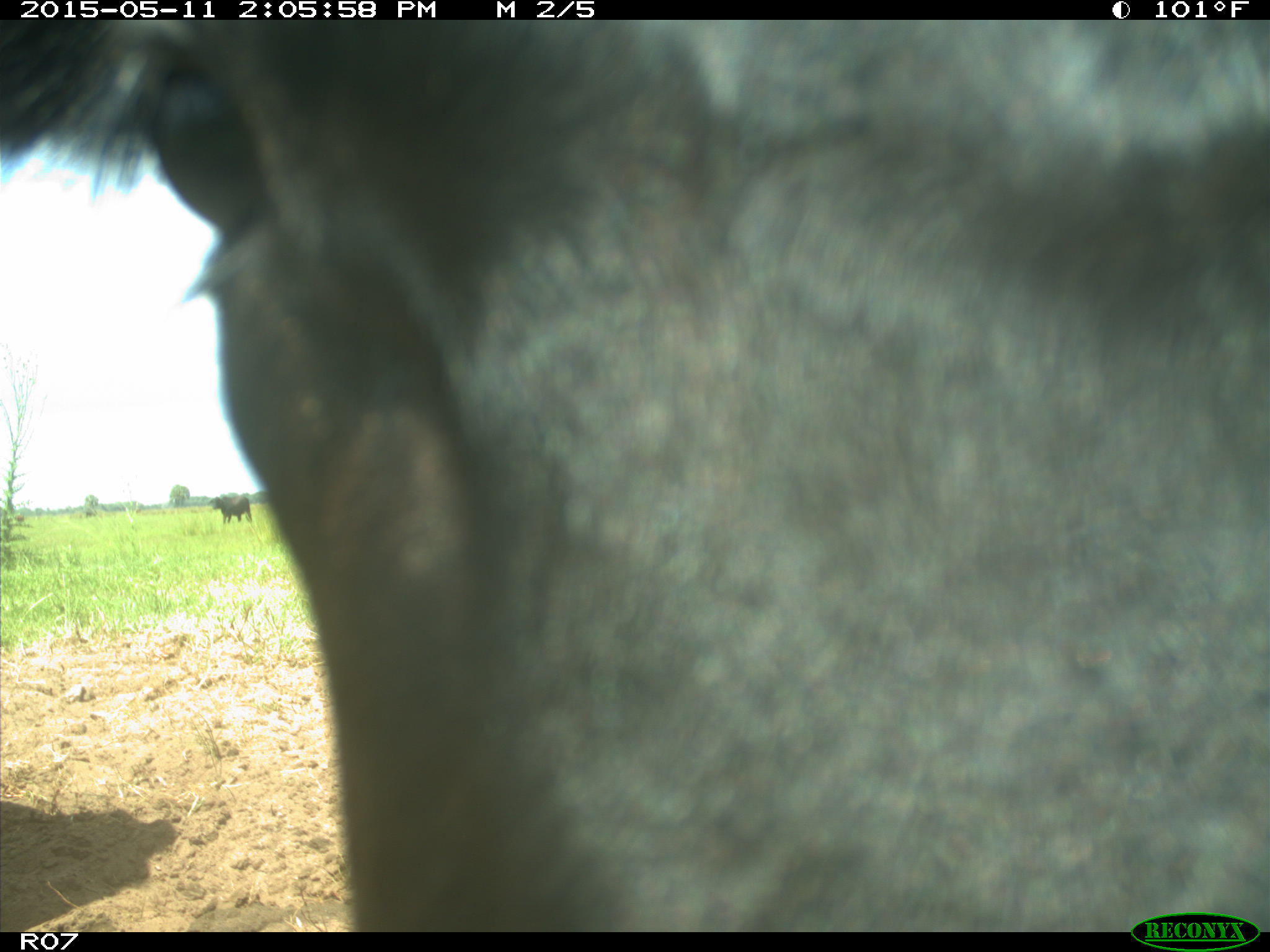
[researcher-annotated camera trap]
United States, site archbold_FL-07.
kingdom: Animalia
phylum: Chordata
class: Mammalia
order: Artiodactyla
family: Bovidae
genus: Bos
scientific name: Bos taurus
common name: domestic cow